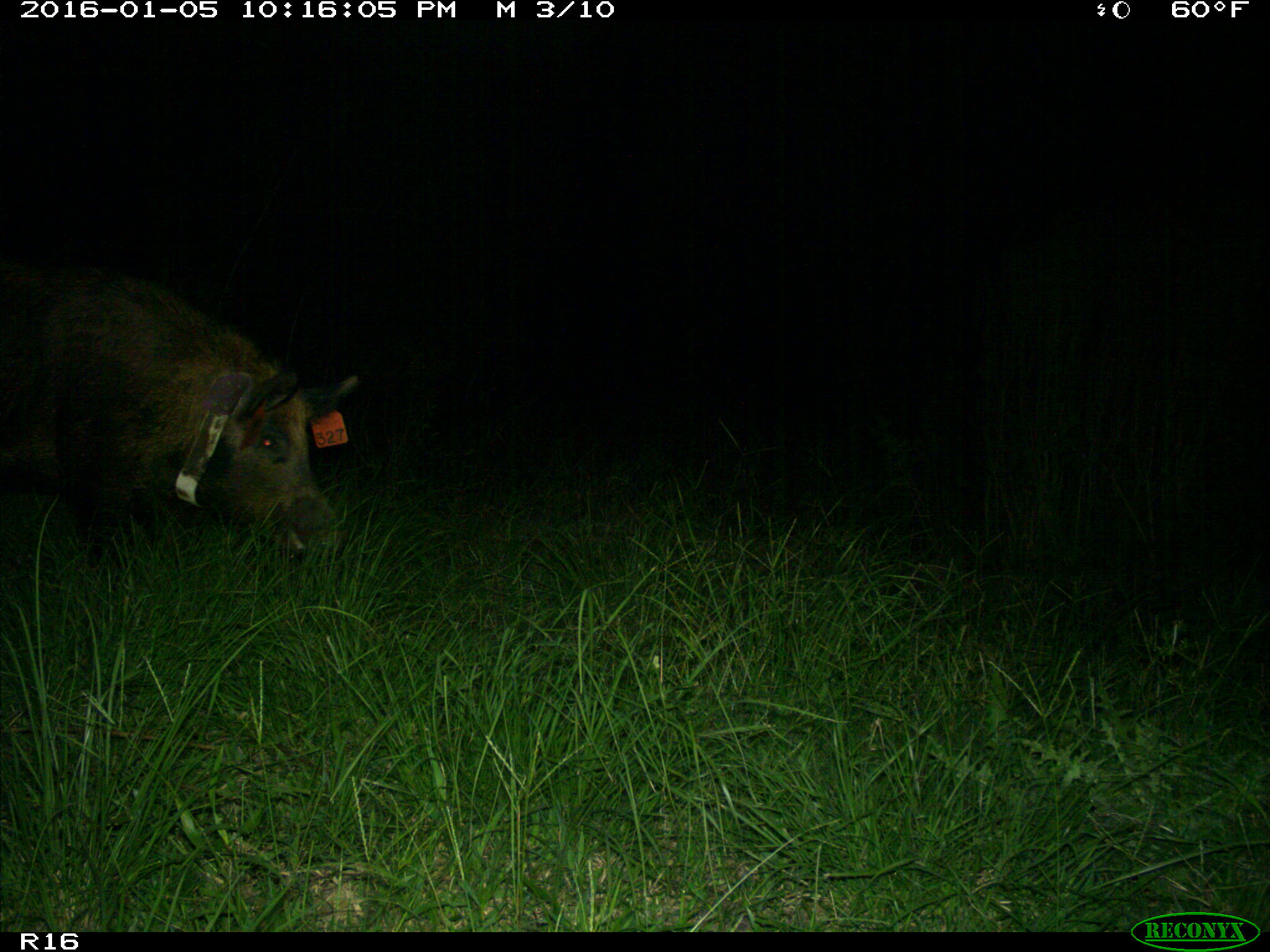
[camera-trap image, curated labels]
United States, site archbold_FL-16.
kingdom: Animalia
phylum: Chordata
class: Mammalia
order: Artiodactyla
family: Suidae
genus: Sus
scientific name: Sus scrofa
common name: wild boar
Sus scrofa (wild boar).